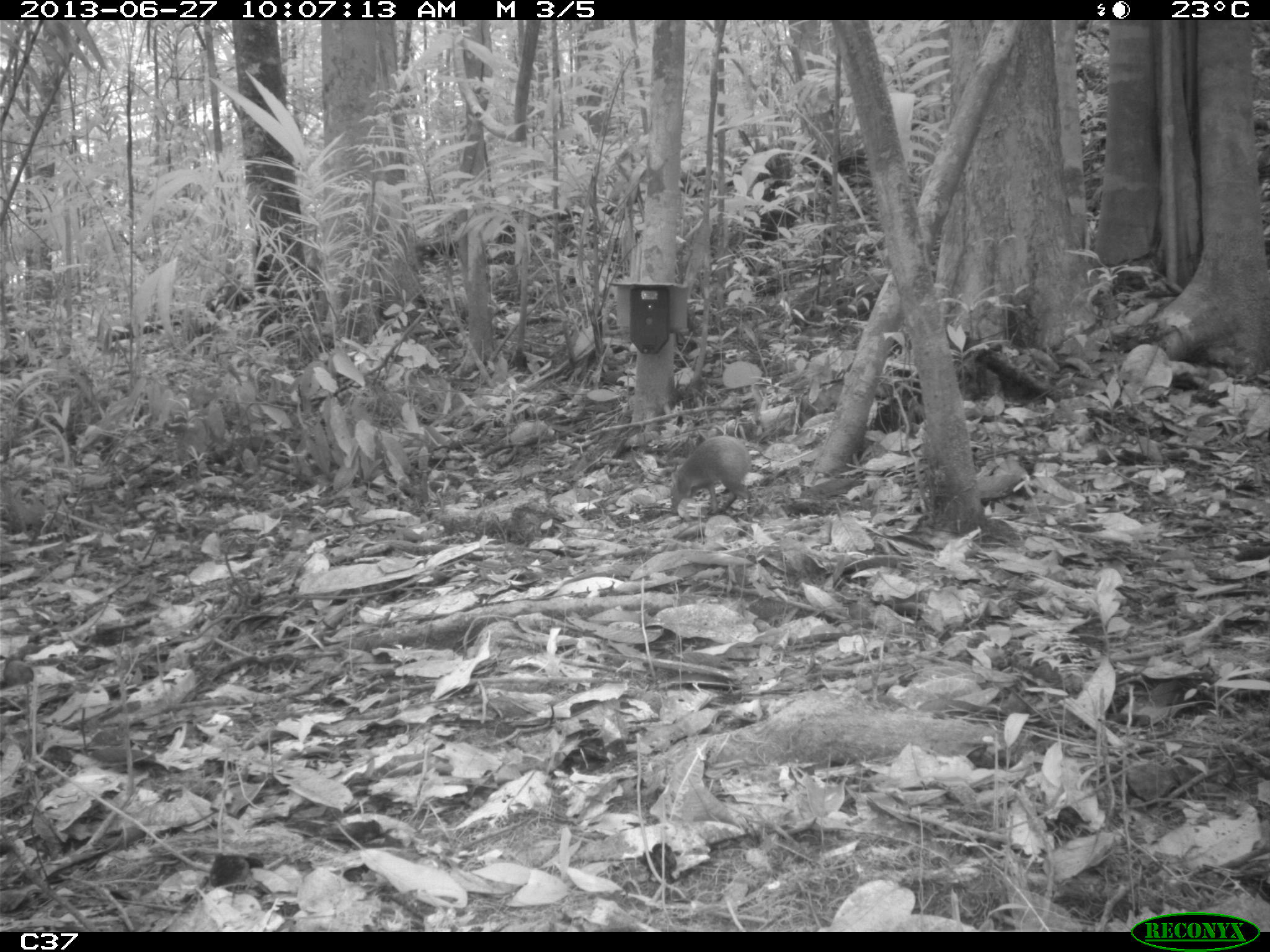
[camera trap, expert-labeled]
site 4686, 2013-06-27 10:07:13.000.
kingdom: Animalia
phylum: Chordata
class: Mammalia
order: Rodentia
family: Dasyproctidae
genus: Dasyprocta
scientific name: Dasyprocta leporina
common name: red-rumped agouti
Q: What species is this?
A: Dasyprocta leporina (red-rumped agouti).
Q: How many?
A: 2.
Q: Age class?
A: Adult.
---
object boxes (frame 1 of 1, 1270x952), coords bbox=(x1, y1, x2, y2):
dasyprocta leporina: bbox=(669, 435, 752, 514)